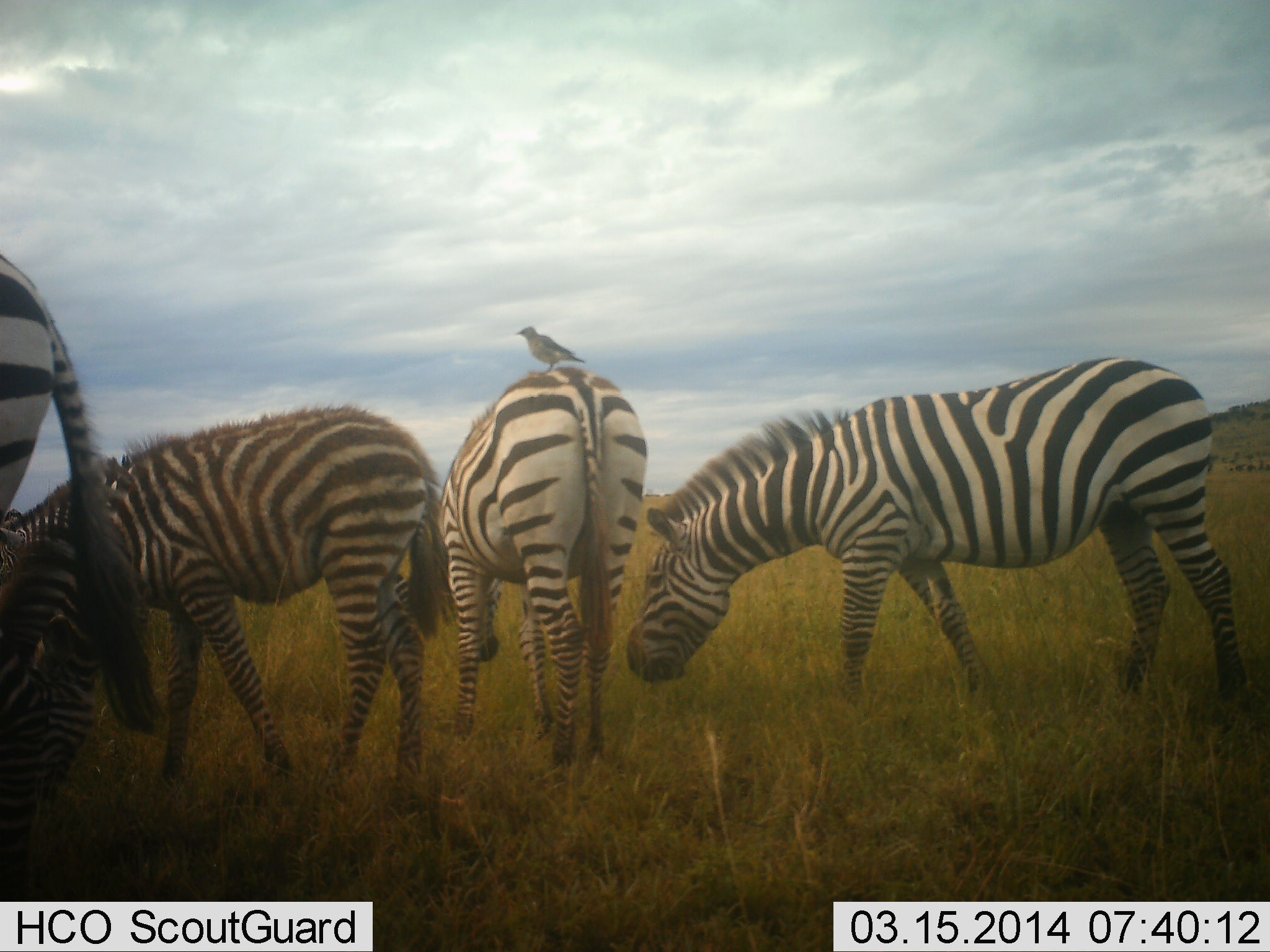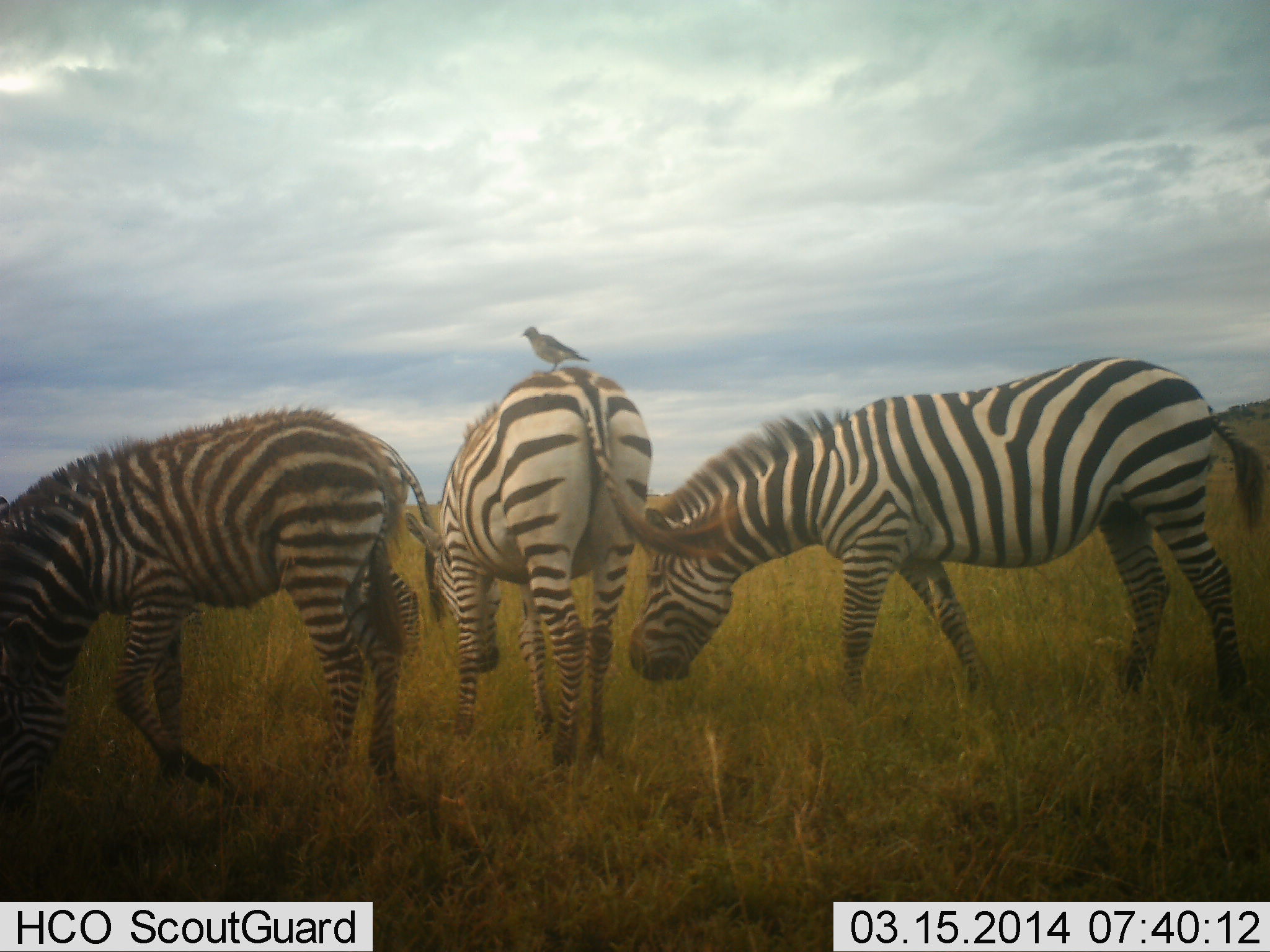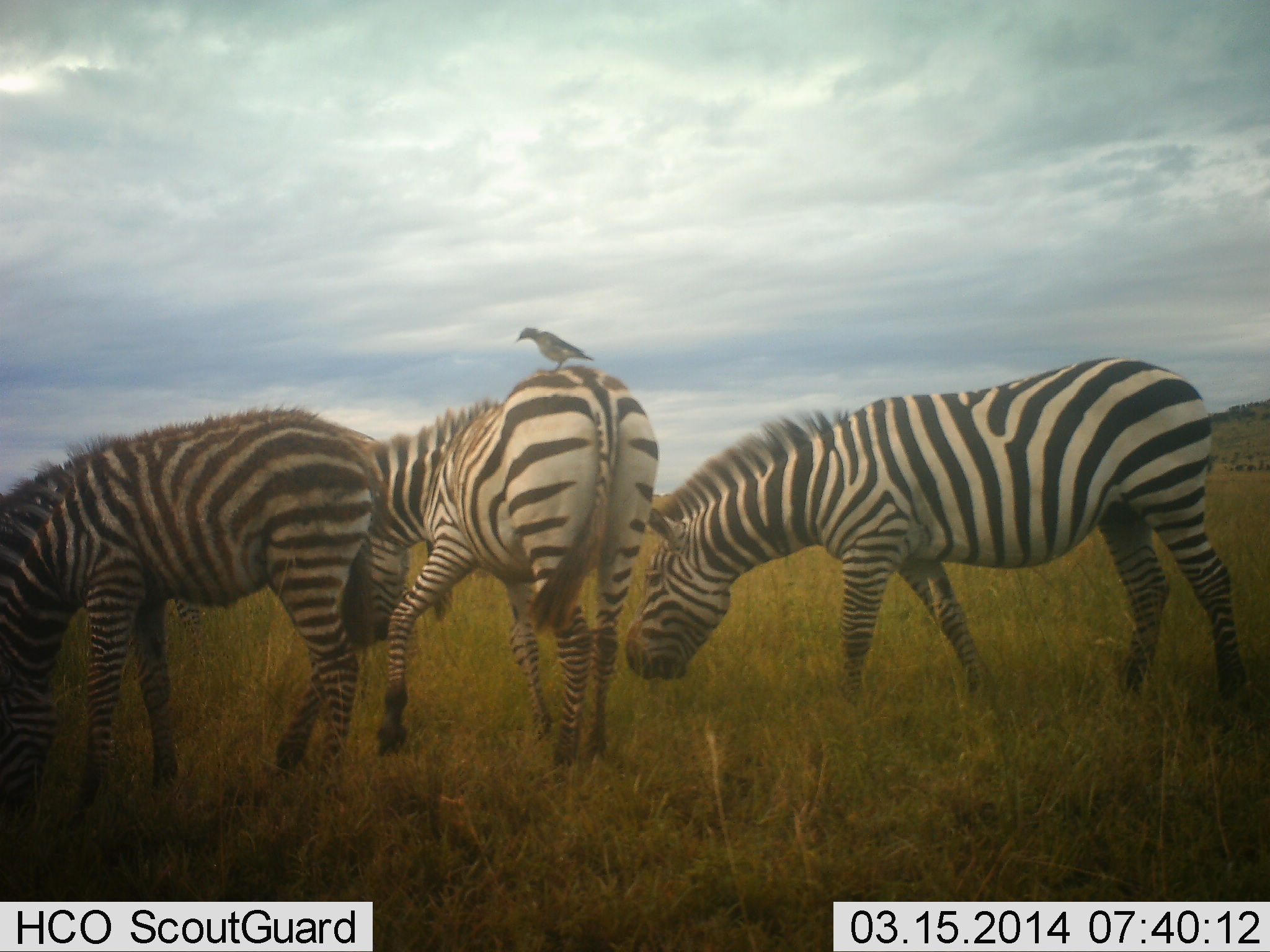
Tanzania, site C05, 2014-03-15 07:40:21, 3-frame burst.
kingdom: Animalia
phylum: Chordata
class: Aves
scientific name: Aves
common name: bird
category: otherbird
Otherbird (bird) (Aves), count 1. Behavior (volunteer vote fractions): standing 70%, resting 20%, moving 0%, interacting 10%. Young present (vote fraction): 0%. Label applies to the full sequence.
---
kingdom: Animalia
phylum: Chordata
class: Mammalia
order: Perissodactyla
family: Equidae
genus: Equus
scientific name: Equus quagga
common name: plains zebra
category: zebra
Zebra (plains zebra) (Equus quagga), count 4. Behavior (volunteer vote fractions): standing 27%, resting 0%, moving 45%, interacting 9%. Young present (vote fraction): 45%. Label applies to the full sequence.